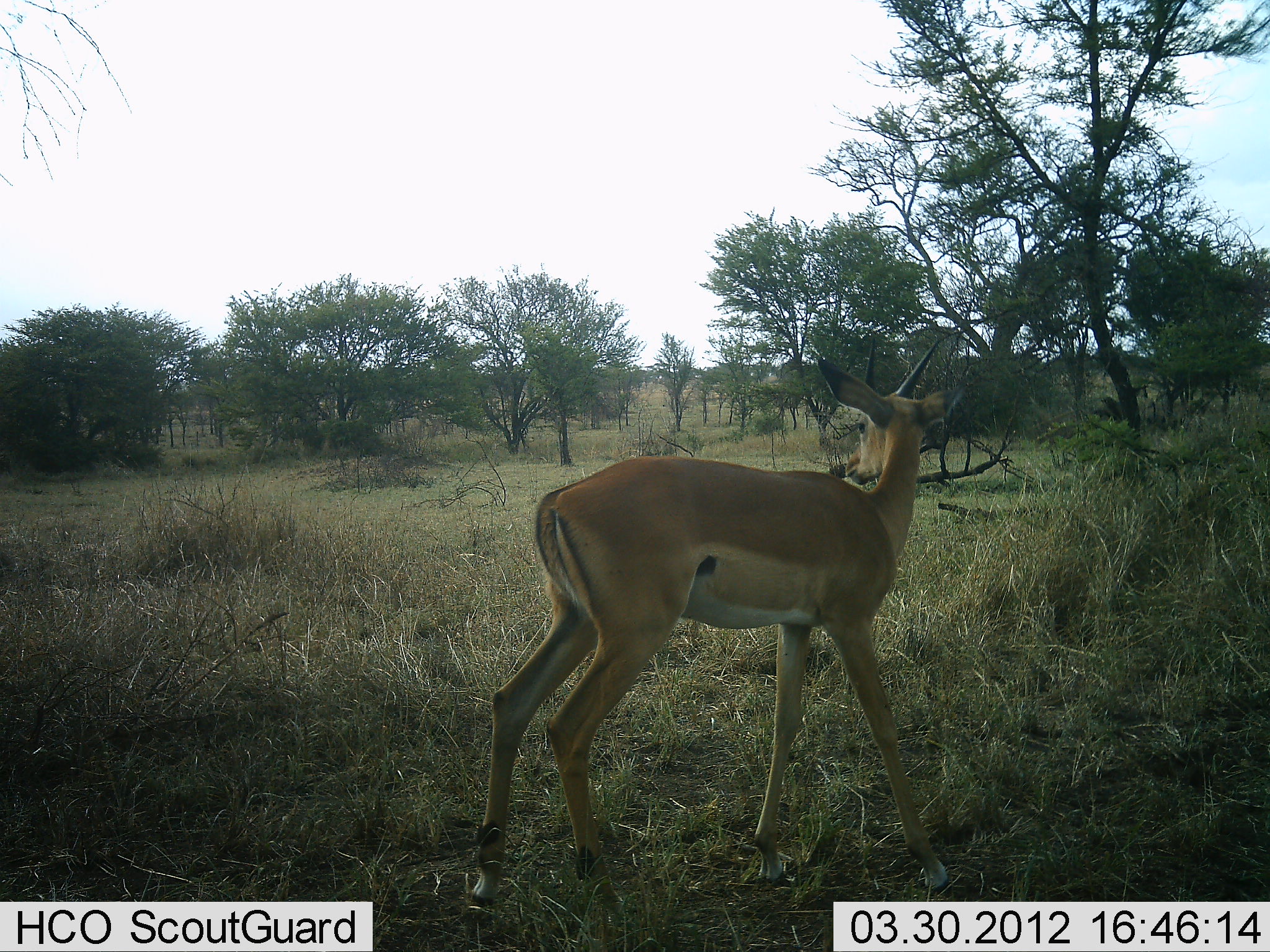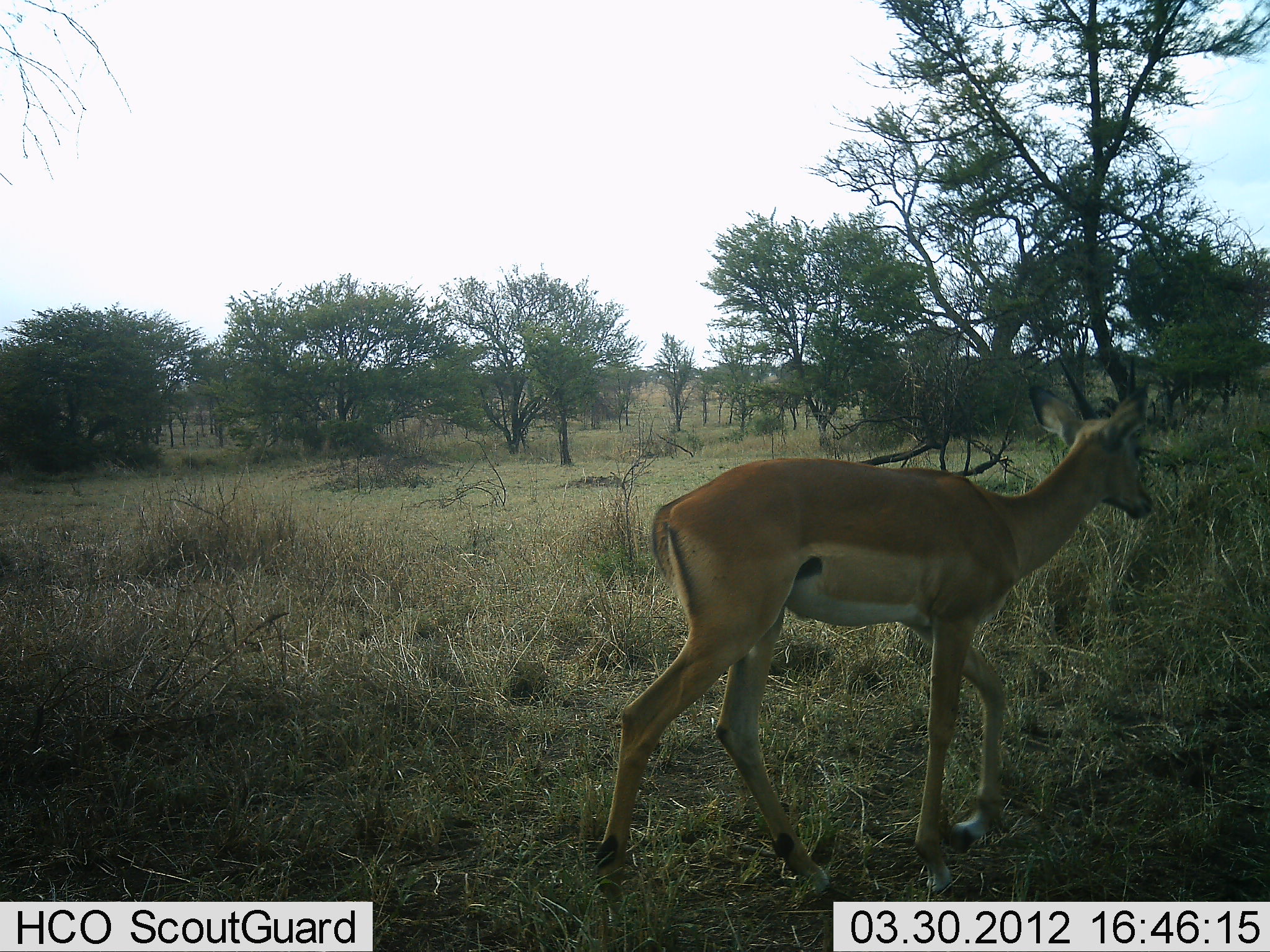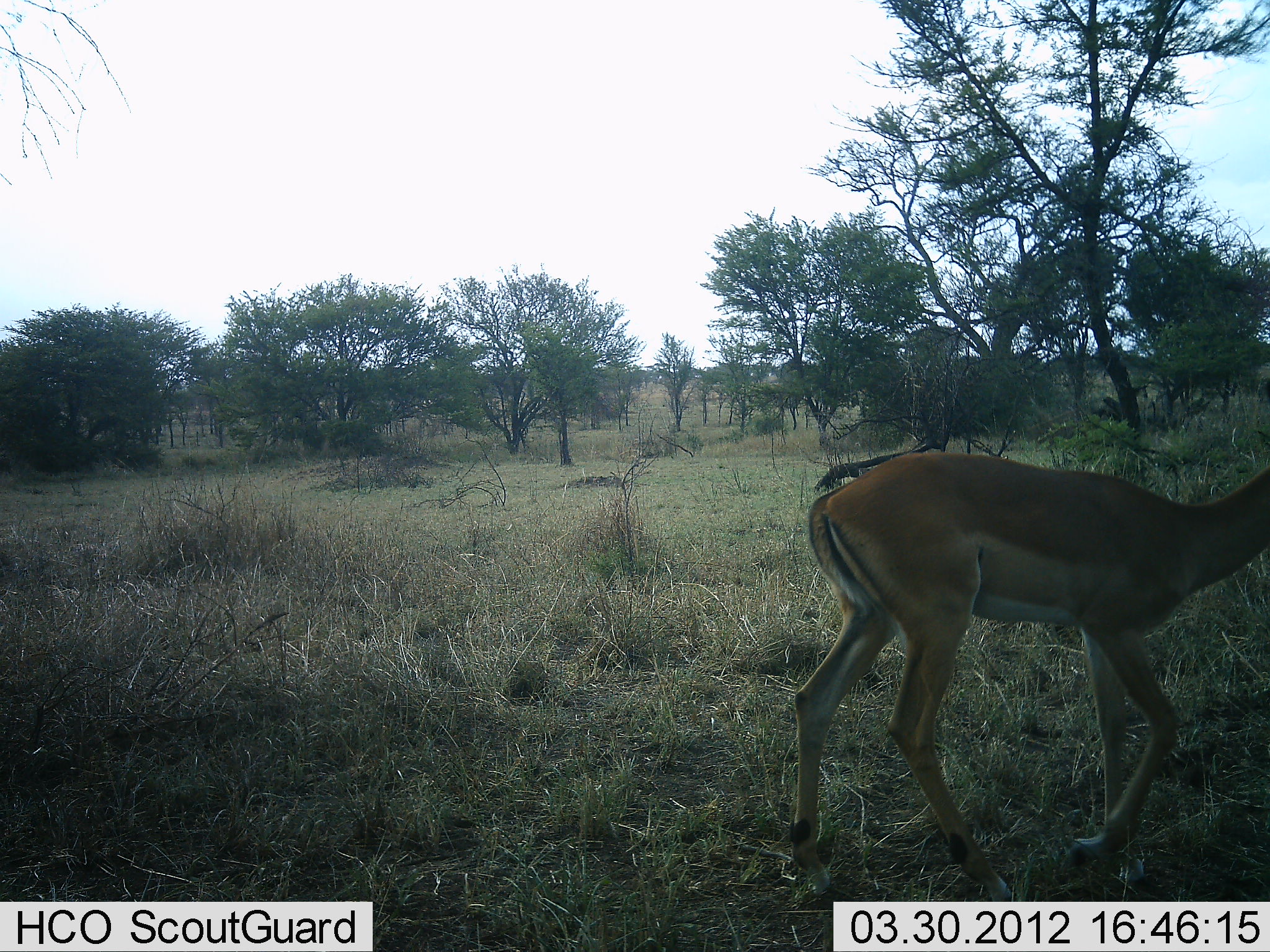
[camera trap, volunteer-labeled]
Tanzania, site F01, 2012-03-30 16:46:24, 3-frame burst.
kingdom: Animalia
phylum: Chordata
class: Mammalia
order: Artiodactyla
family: Bovidae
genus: Aepyceros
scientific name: Aepyceros melampus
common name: impala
Impala (Aepyceros melampus), count 1. Behavior (volunteer vote fractions): standing 0%, resting 0%, moving 100%, interacting 0%. Young present (vote fraction): 0%. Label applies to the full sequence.